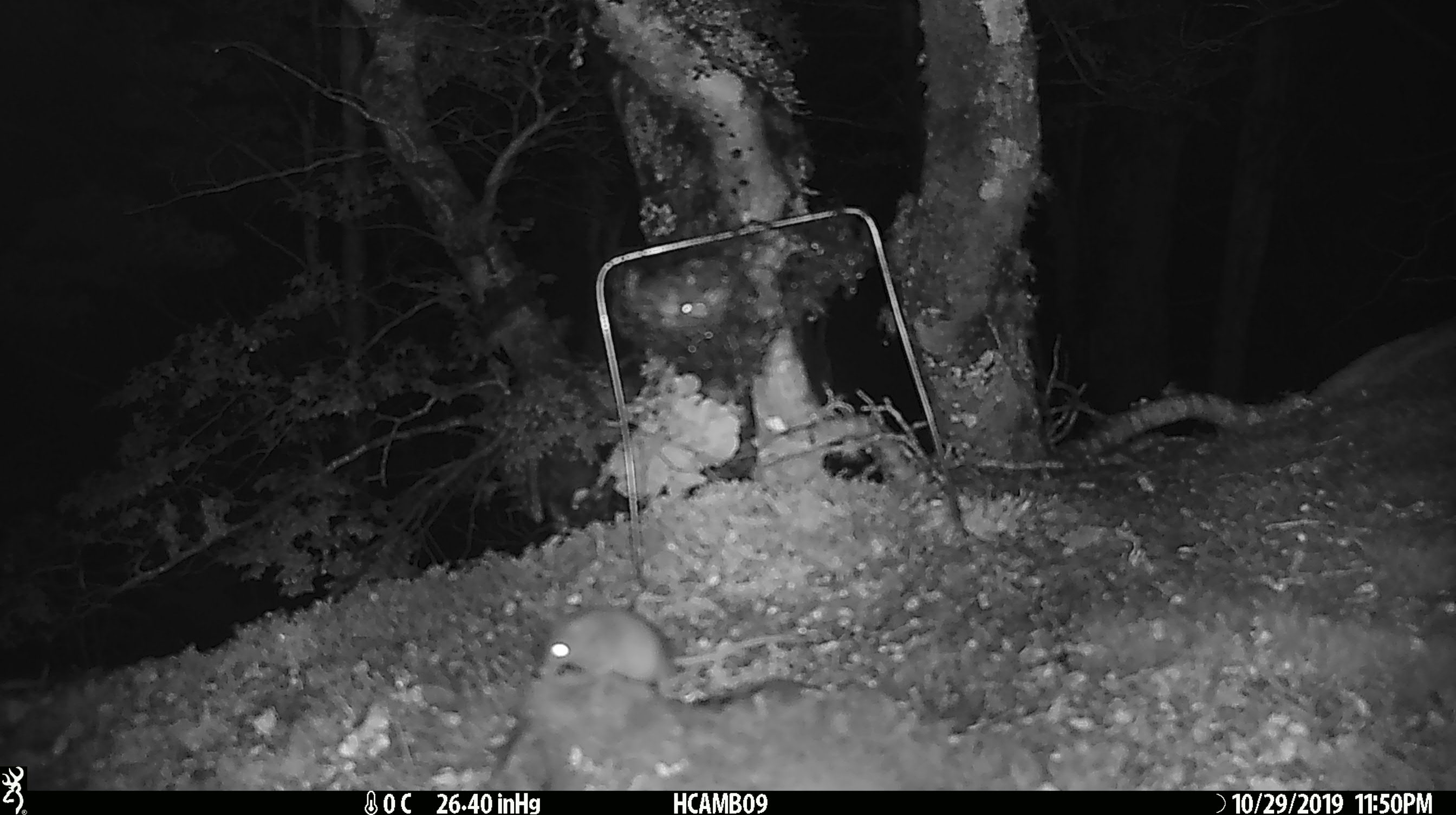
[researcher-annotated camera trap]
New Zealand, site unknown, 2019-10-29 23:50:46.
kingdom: Animalia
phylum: Chordata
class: Mammalia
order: Rodentia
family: Muridae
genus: Mus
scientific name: Mus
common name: mouse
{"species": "mouse (Mus)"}